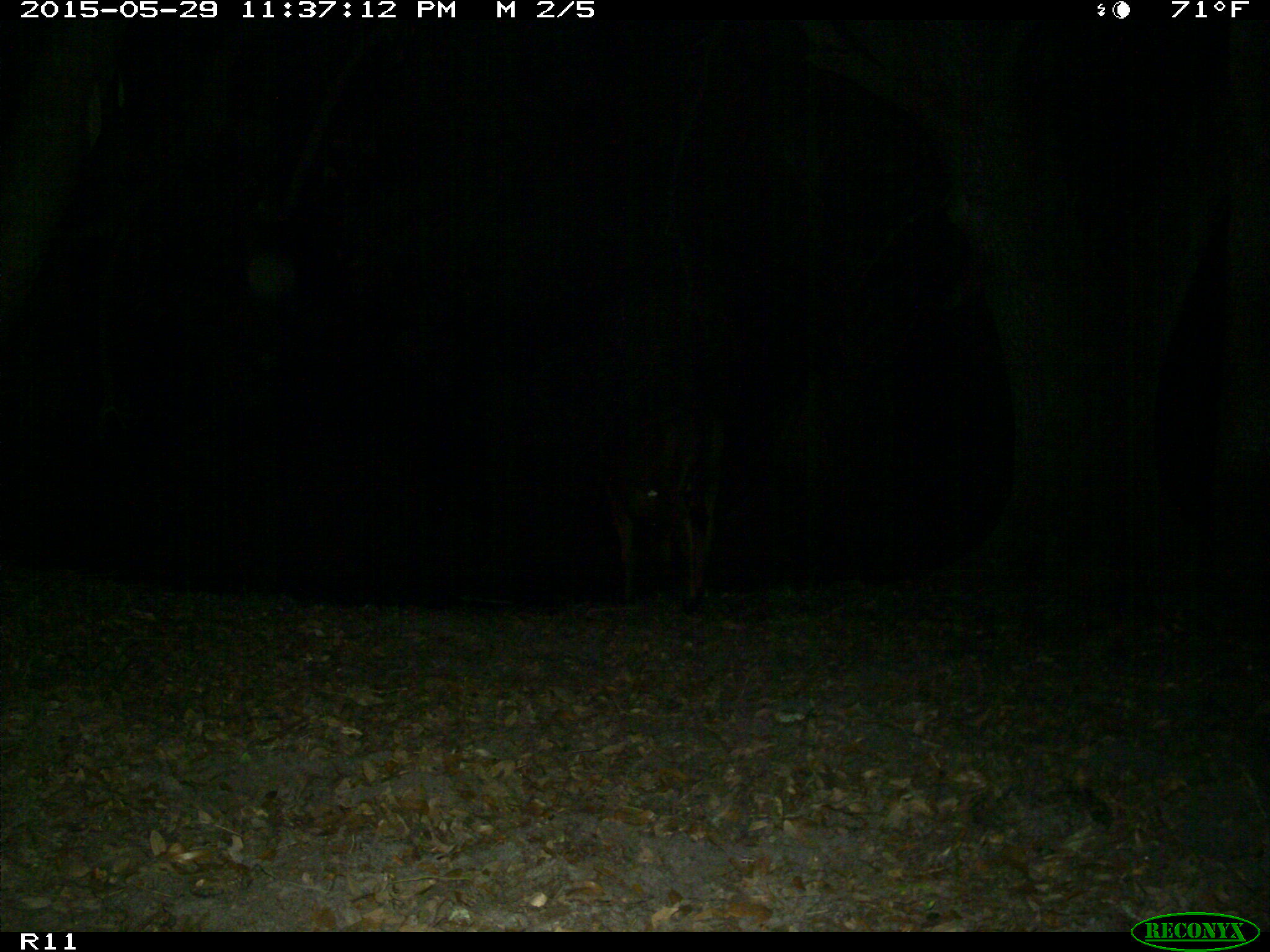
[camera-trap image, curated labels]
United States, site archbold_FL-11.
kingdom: Animalia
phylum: Chordata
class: Mammalia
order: Artiodactyla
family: Bovidae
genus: Bos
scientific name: Bos taurus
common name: domestic cow